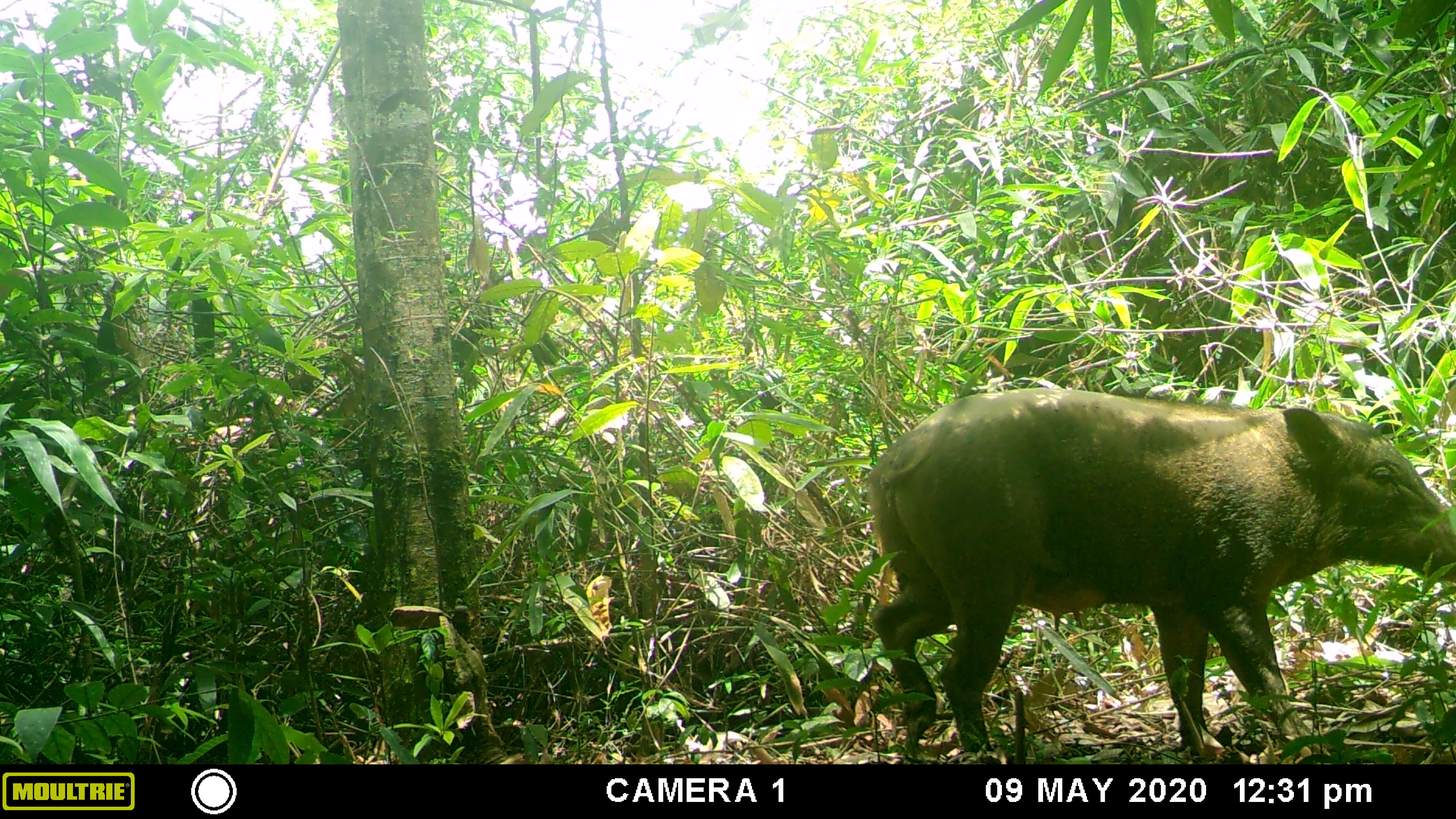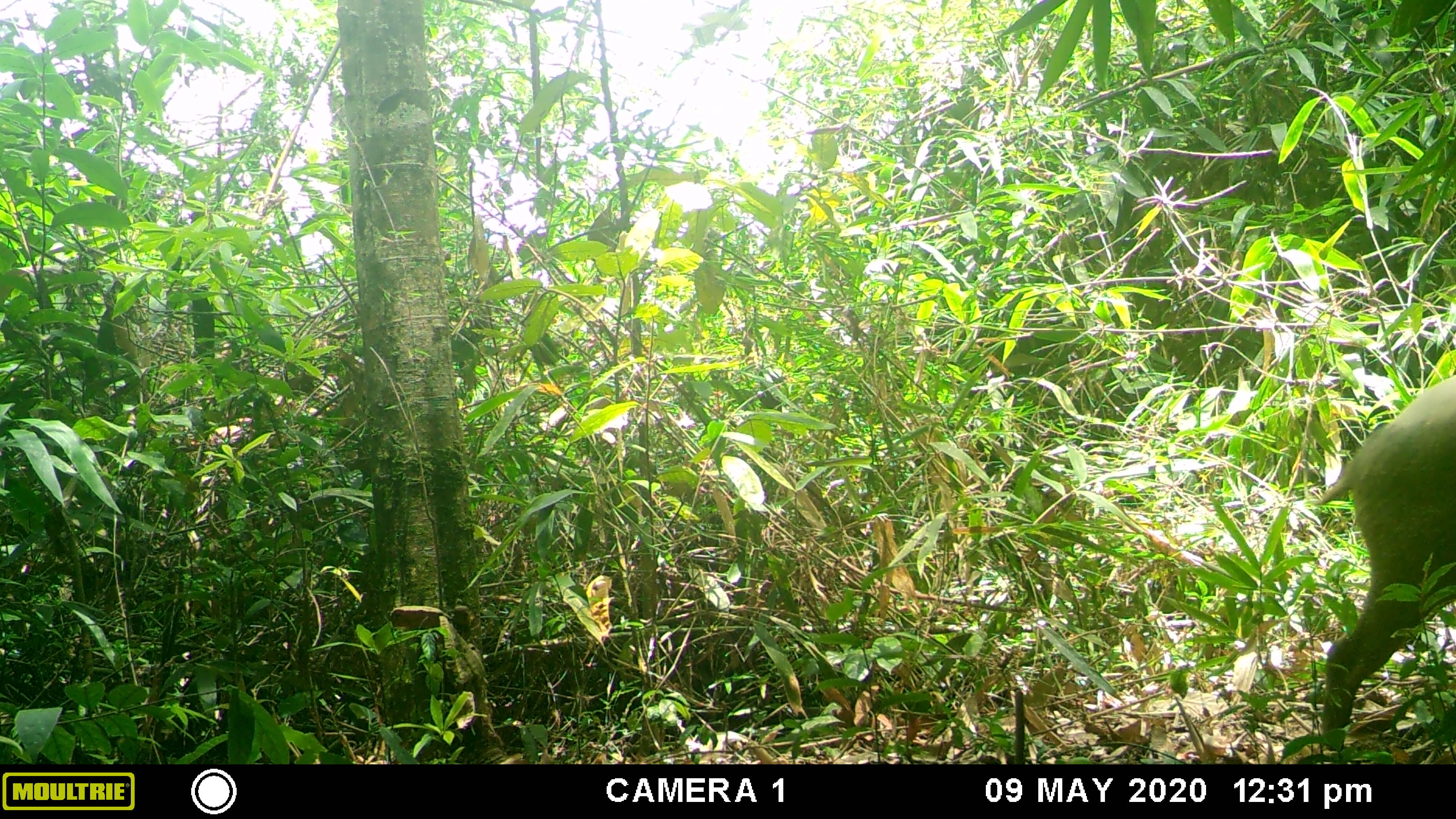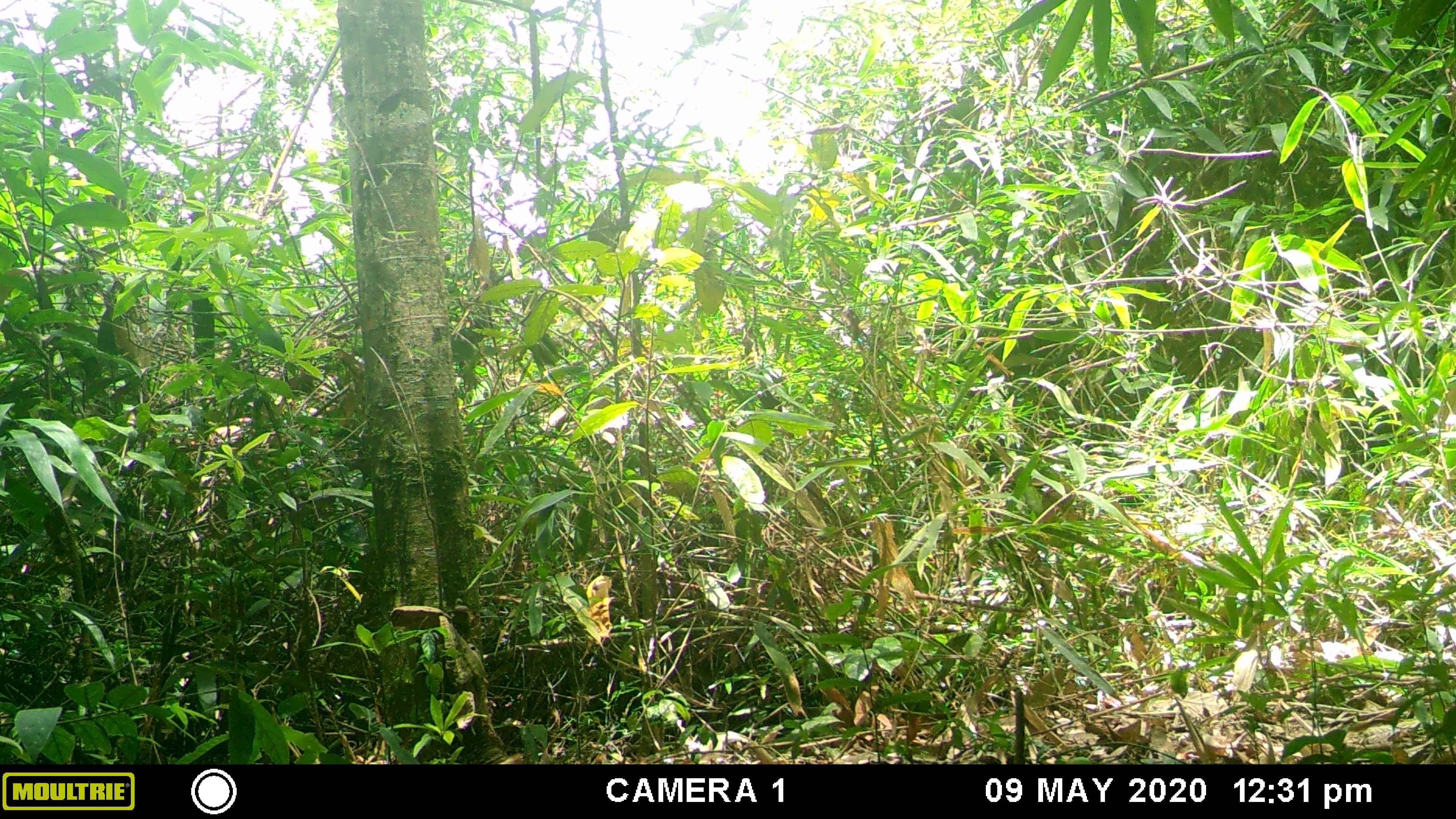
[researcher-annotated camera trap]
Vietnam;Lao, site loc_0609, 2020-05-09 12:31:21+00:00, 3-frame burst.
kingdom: Animalia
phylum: Chordata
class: Mammalia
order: Artiodactyla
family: Suidae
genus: Sus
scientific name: Sus scrofa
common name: eurasian wild pig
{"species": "eurasian wild pig (Sus scrofa)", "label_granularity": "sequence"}